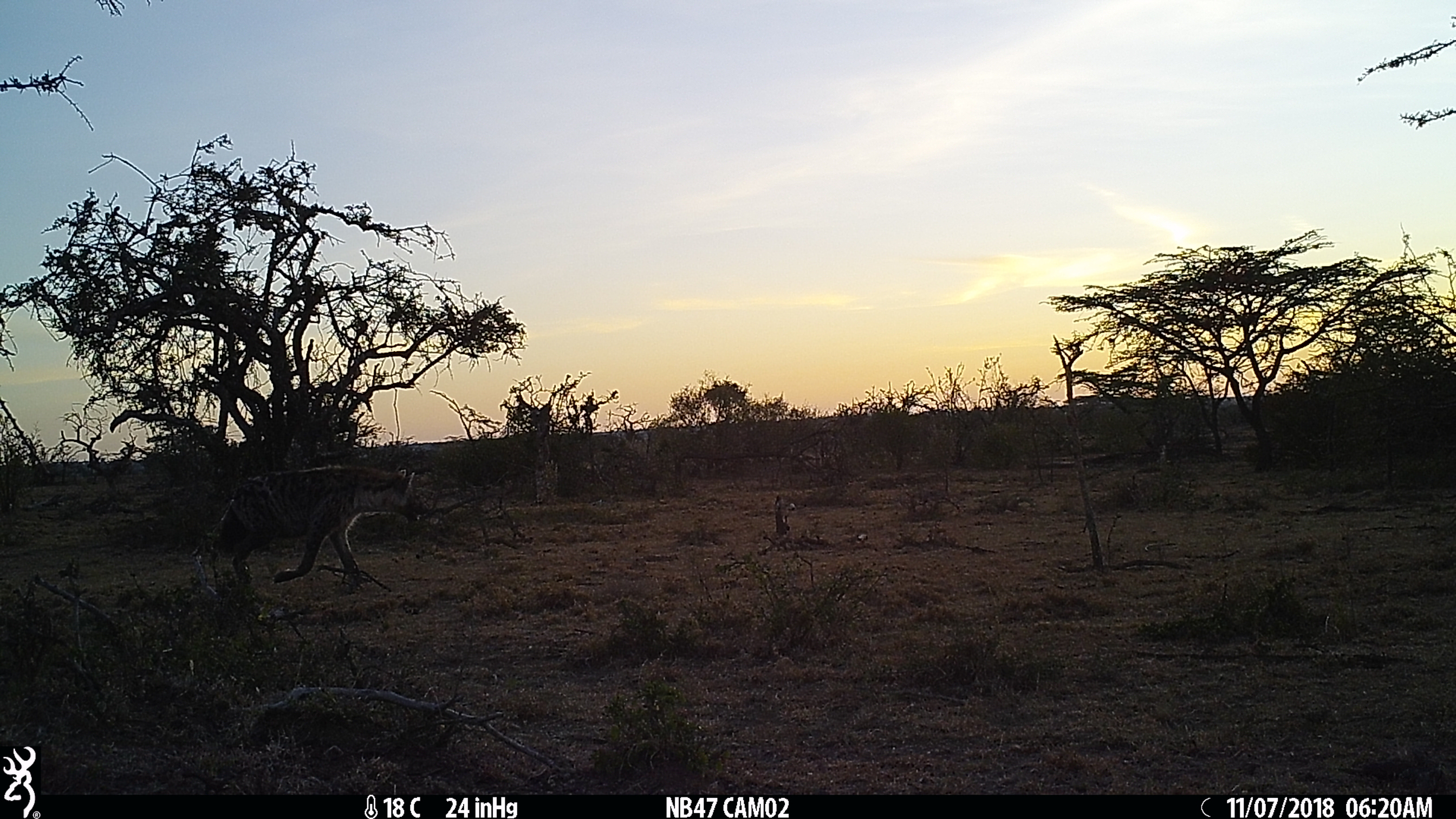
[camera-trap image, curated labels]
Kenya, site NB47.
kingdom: Animalia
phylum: Chordata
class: Mammalia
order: Carnivora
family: Hyaenidae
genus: Crocuta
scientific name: Crocuta crocuta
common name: spotted hyena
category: hyena spotted